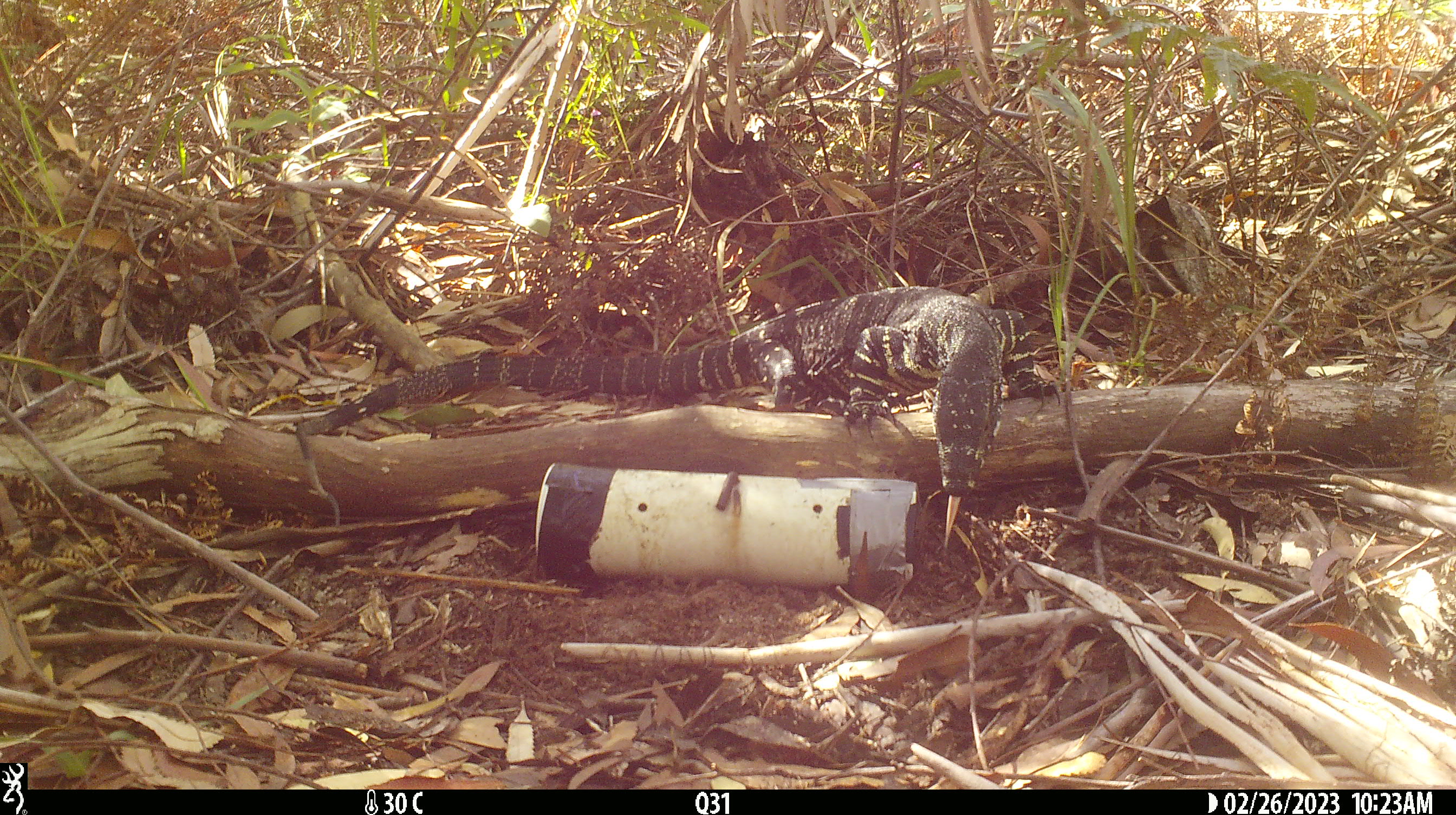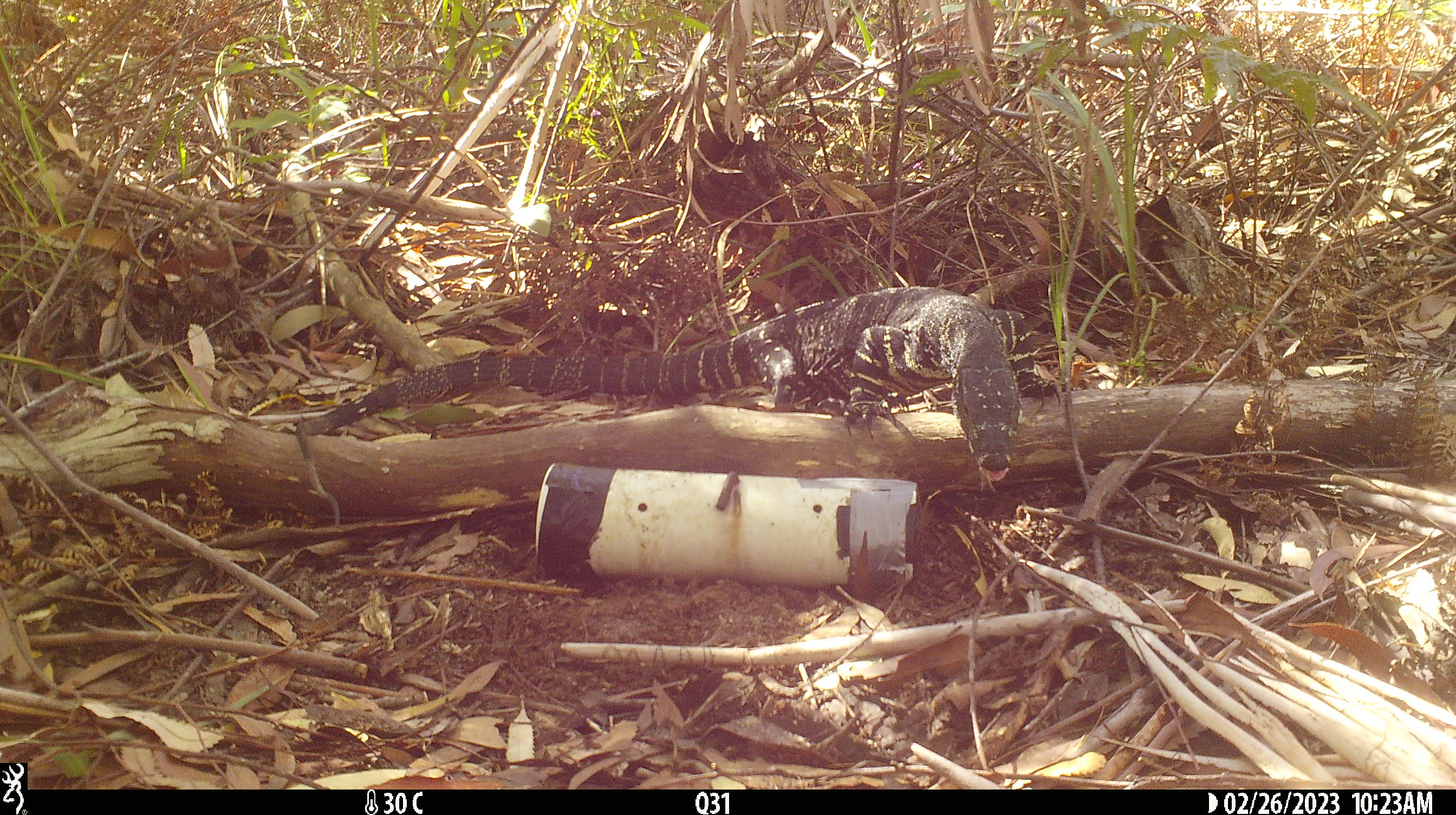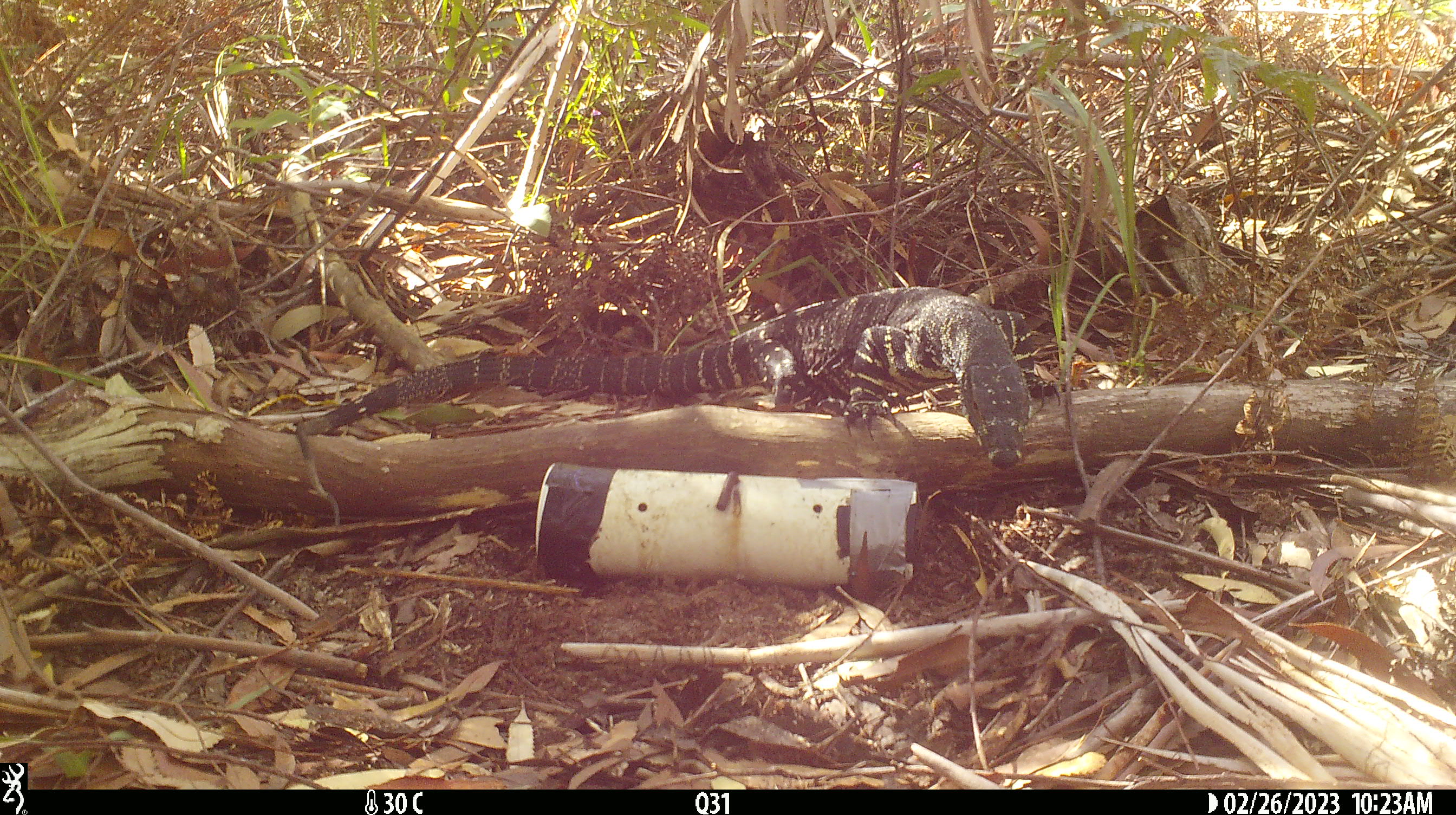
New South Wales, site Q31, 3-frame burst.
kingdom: Animalia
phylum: Chordata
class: Reptilia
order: Squamata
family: Varanidae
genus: Varanus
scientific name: Varanus varius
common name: lace monitor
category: goanna